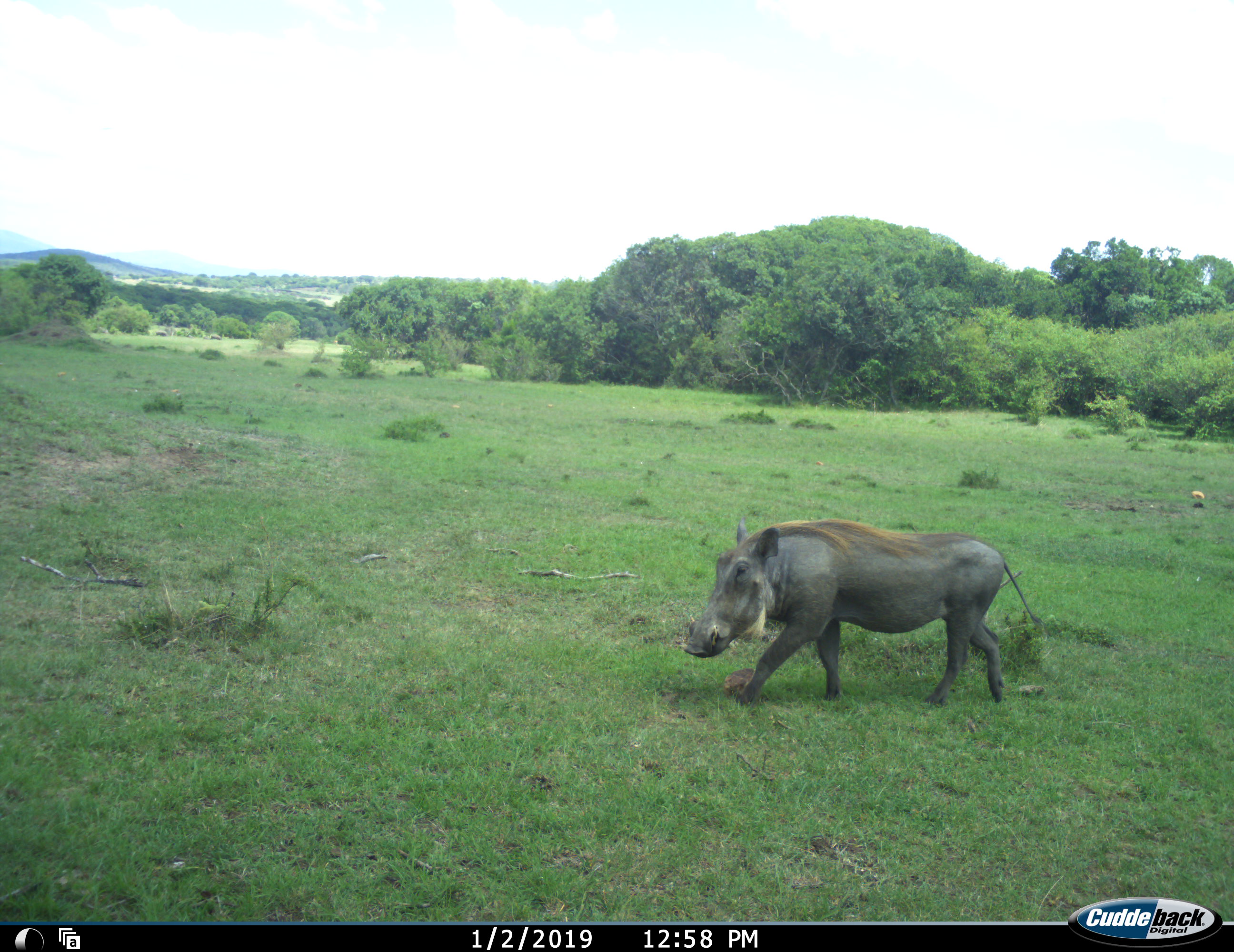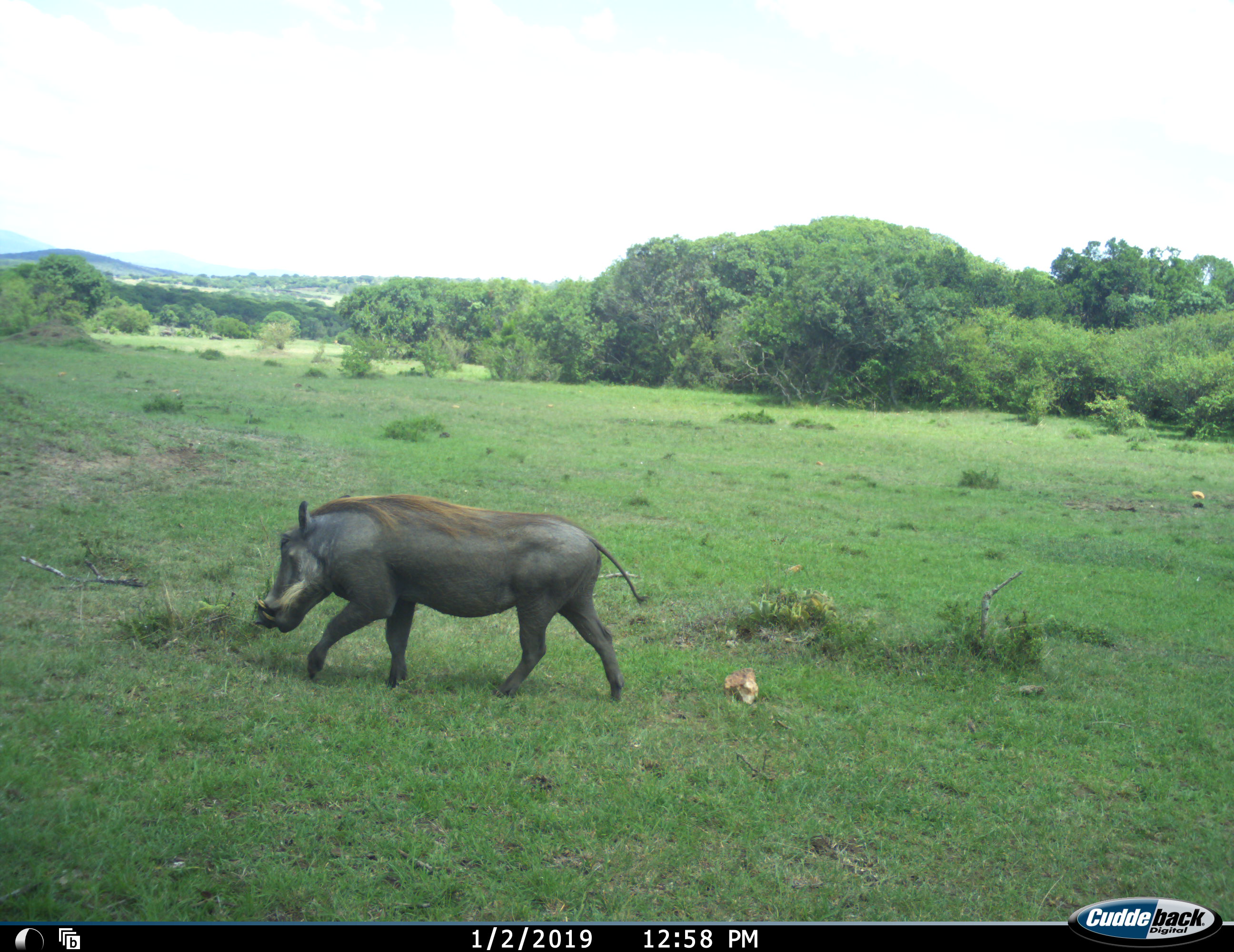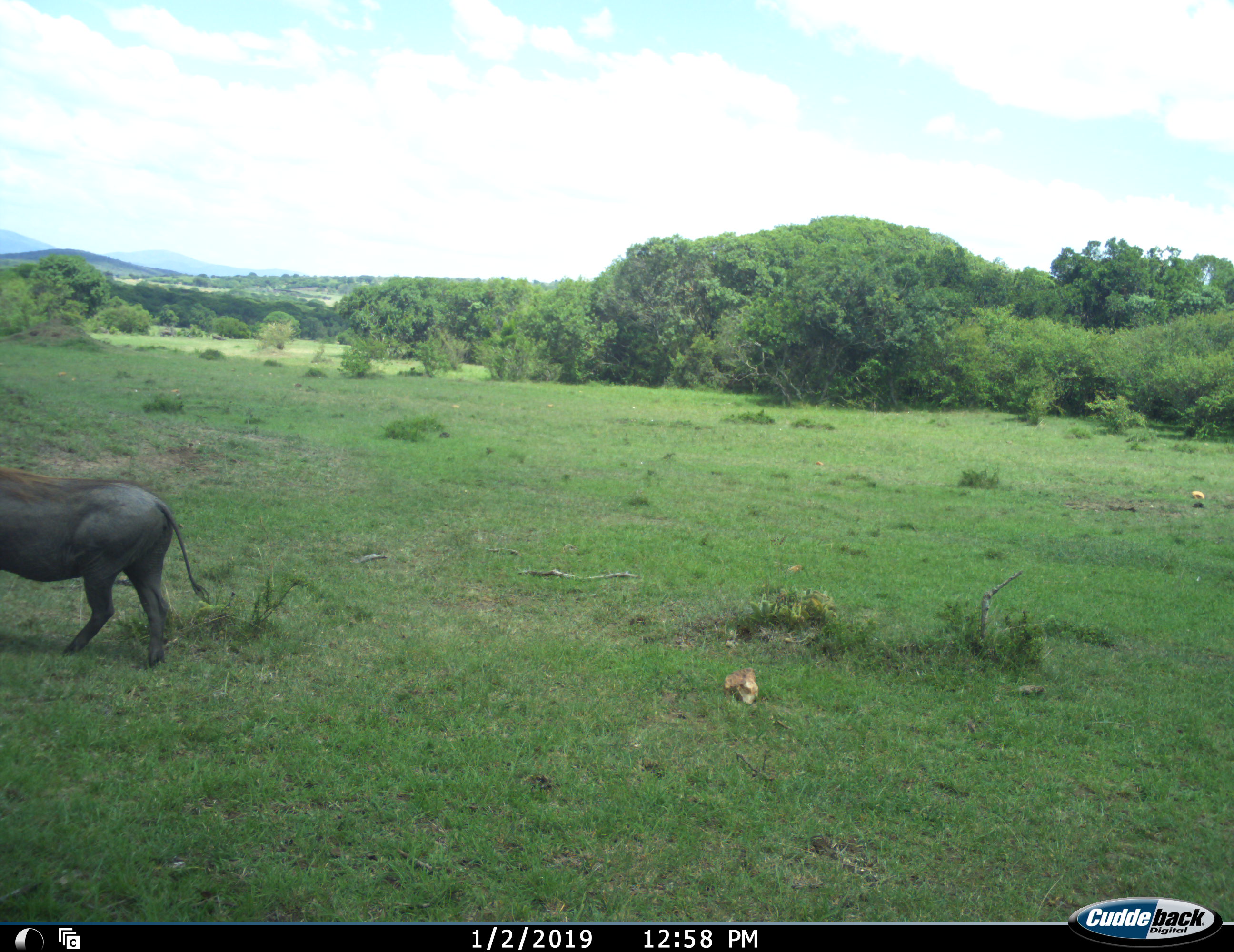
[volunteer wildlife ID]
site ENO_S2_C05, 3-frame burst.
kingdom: Animalia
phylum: Chordata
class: Mammalia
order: Artiodactyla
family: Suidae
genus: Phacochoerus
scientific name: Phacochoerus africanus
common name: warthog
Warthog (Phacochoerus africanus), count 1. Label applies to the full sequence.